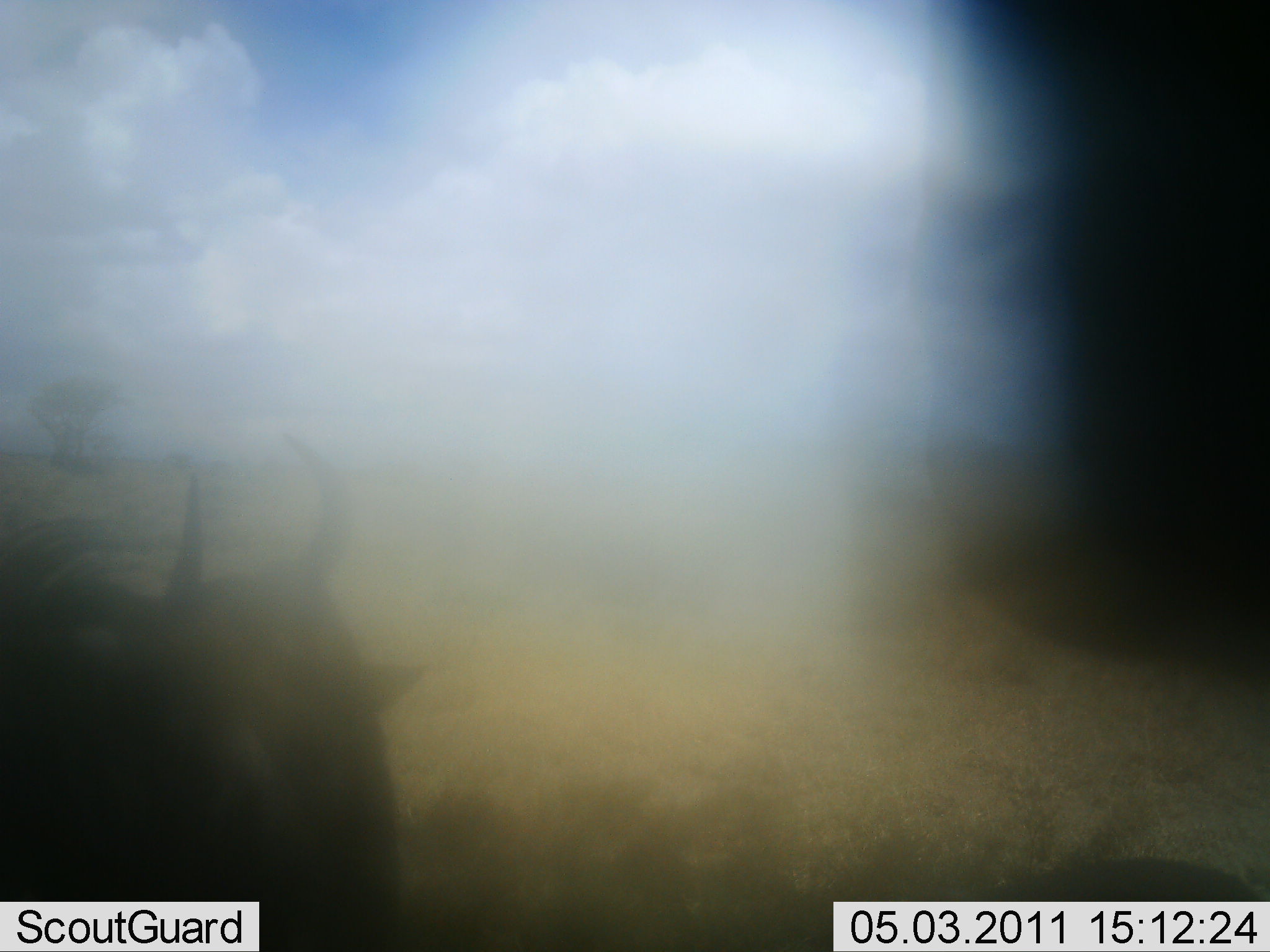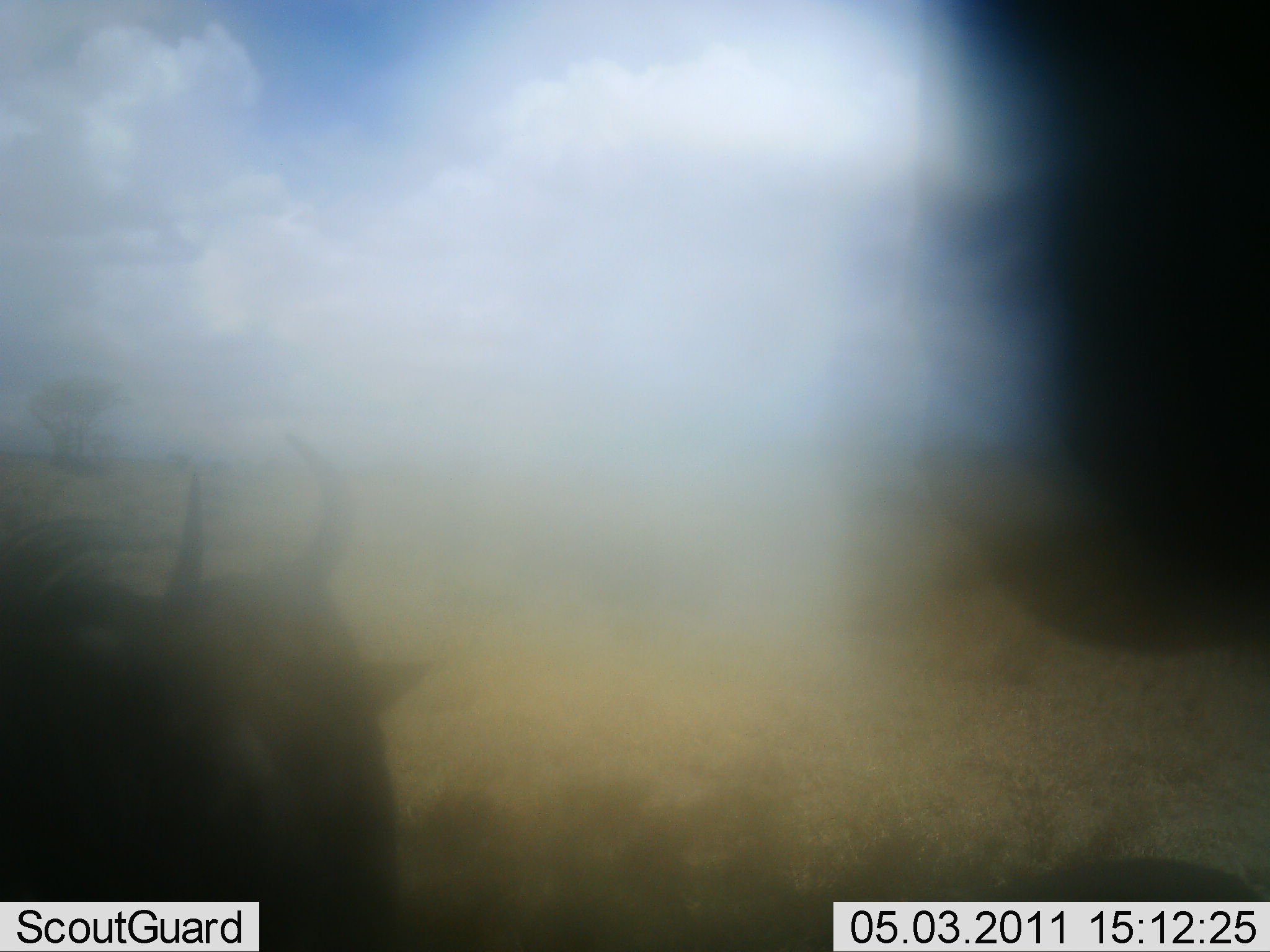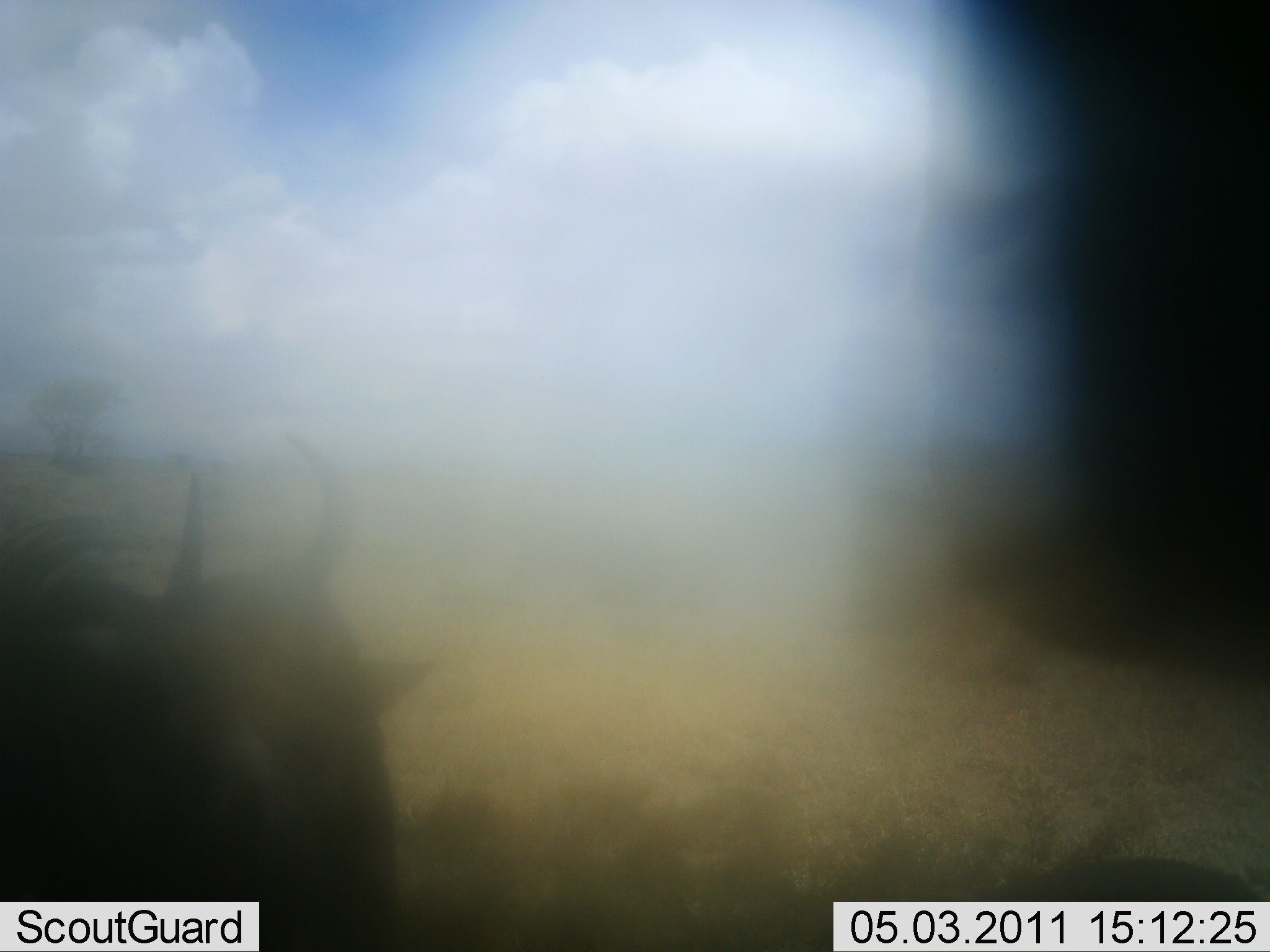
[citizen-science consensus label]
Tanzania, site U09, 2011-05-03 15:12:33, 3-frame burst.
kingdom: Animalia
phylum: Chordata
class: Mammalia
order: Artiodactyla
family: Bovidae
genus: Connochaetes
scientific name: Connochaetes taurinus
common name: blue wildebeest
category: wildebeest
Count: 2.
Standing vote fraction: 75%.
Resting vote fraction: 12%.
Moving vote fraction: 12%.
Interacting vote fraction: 0%.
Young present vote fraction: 0%.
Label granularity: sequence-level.